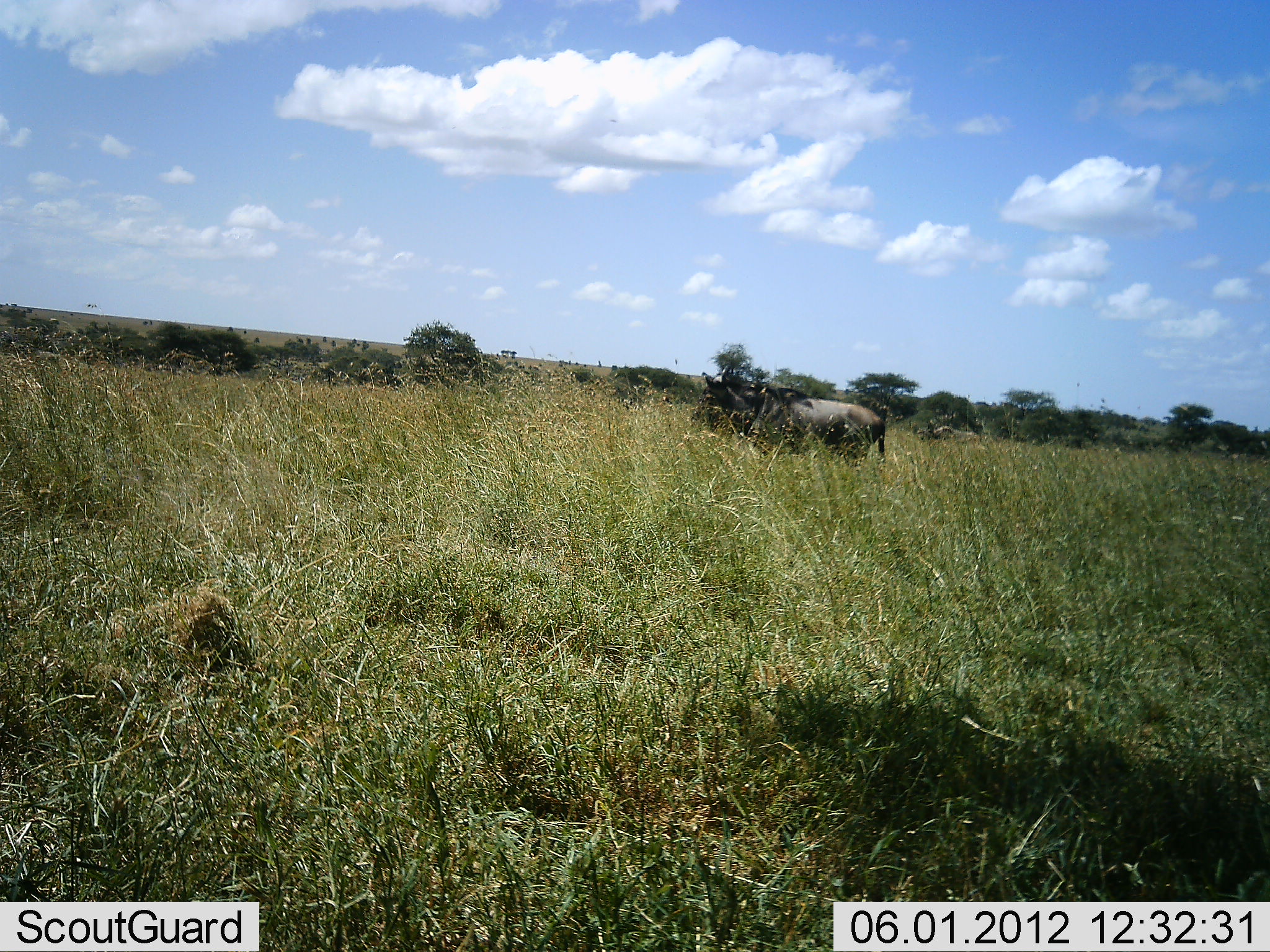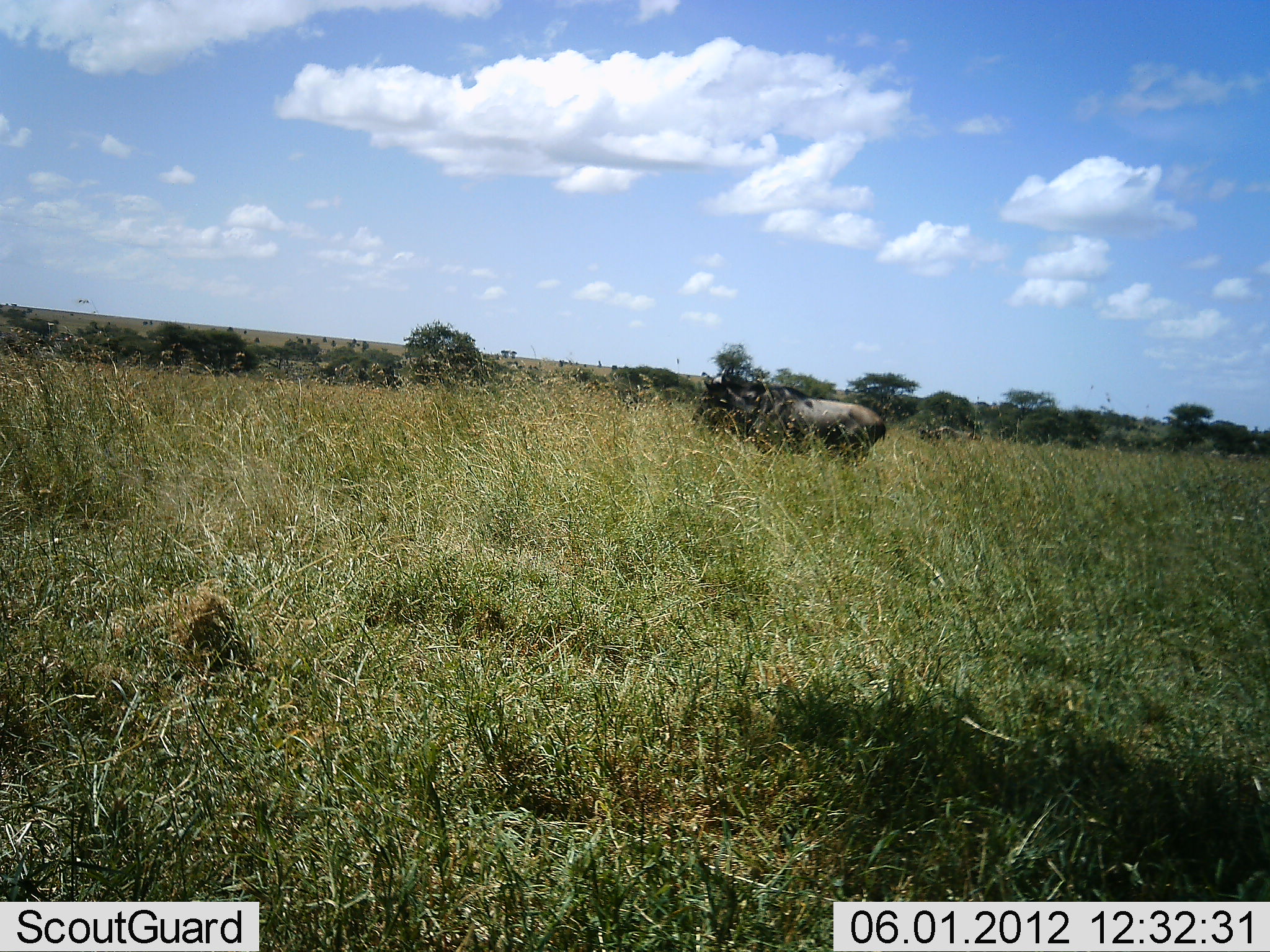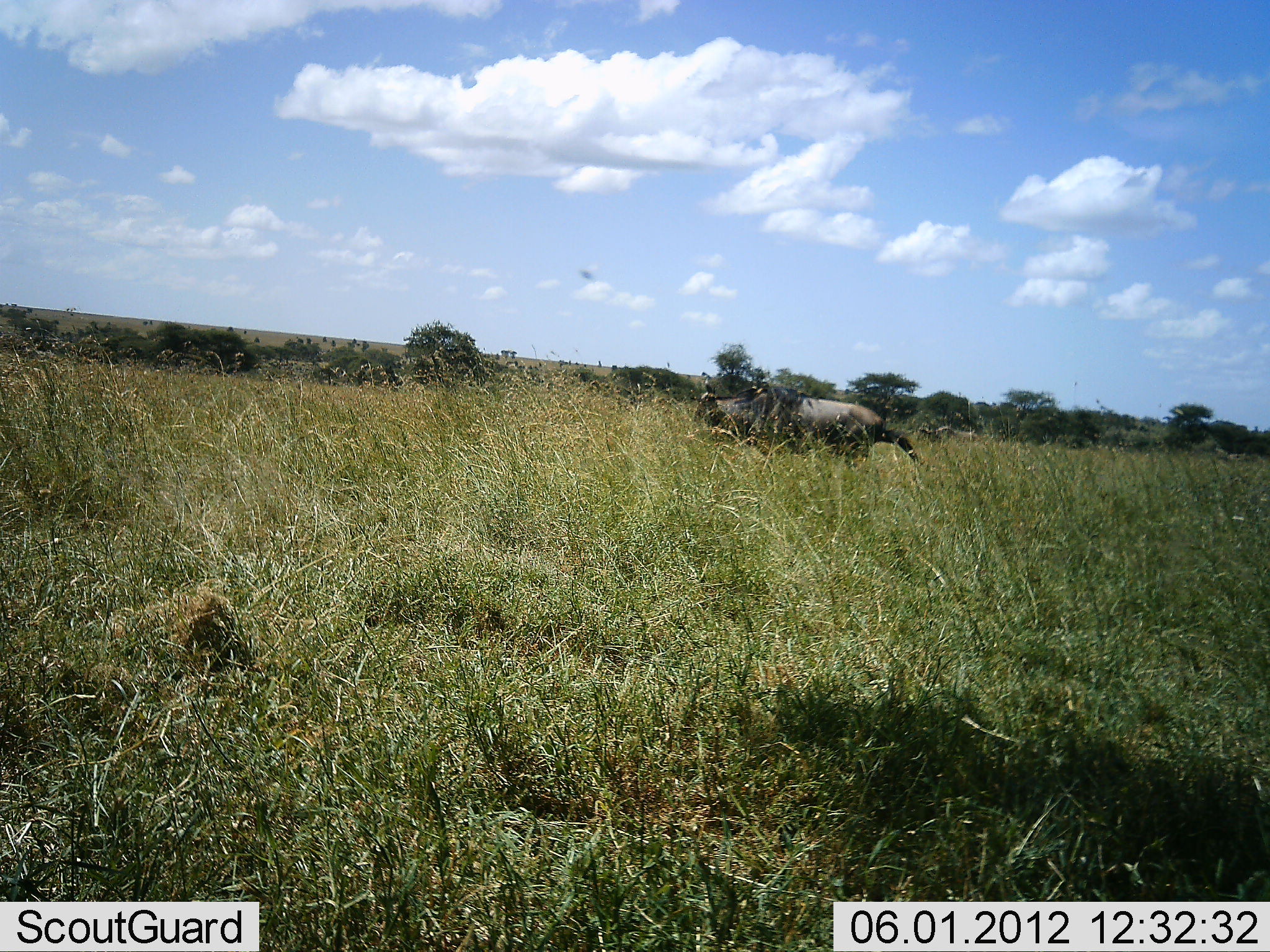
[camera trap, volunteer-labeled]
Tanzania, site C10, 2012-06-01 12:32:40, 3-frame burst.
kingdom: Animalia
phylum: Chordata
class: Mammalia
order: Artiodactyla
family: Bovidae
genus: Connochaetes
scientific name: Connochaetes taurinus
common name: blue wildebeest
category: wildebeest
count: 1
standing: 80%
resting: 0%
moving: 10%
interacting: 0%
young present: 0%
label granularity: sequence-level